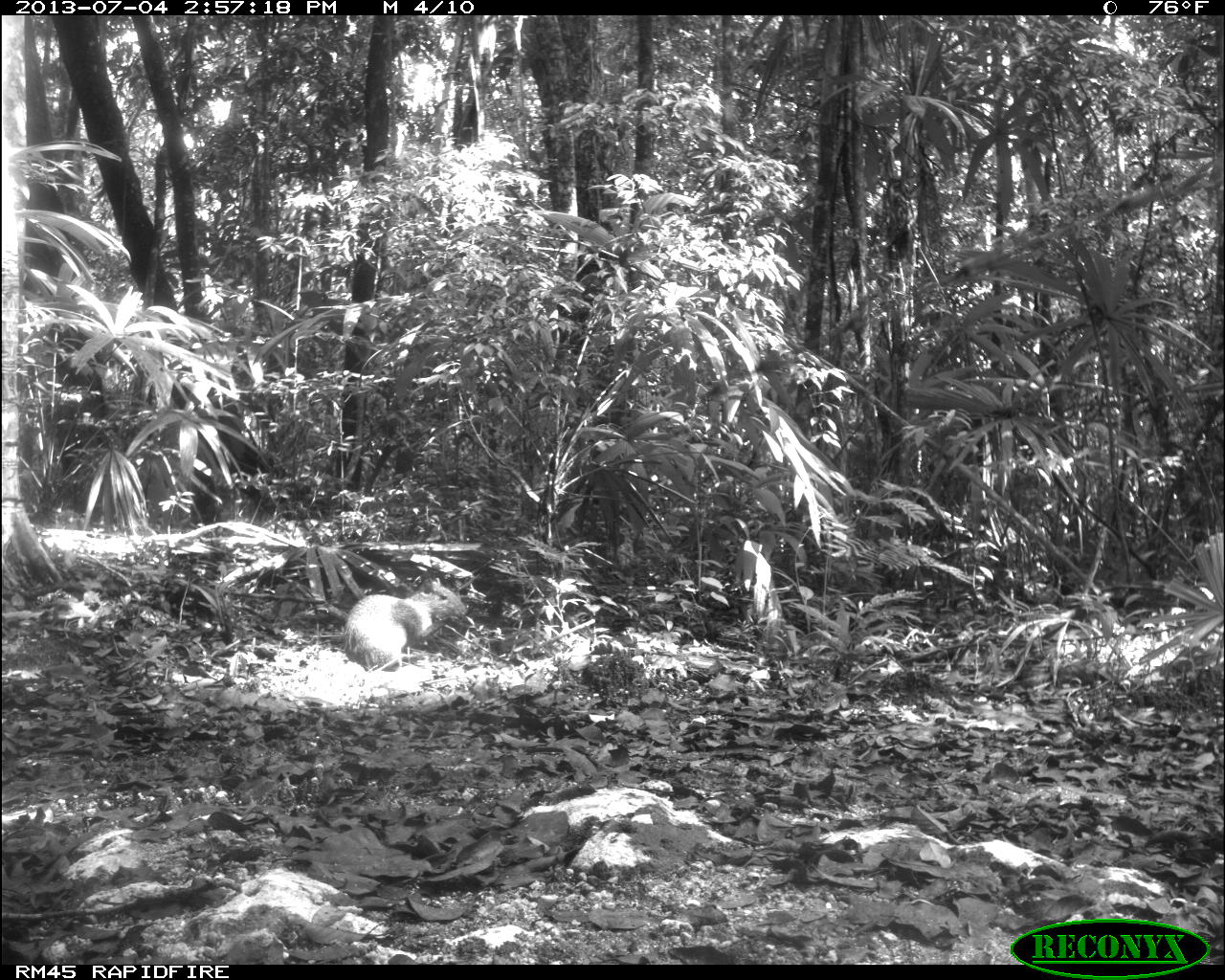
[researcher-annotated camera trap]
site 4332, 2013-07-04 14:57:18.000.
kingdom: Animalia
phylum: Chordata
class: Mammalia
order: Rodentia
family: Dasyproctidae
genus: Dasyprocta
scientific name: Dasyprocta punctata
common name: central american agouti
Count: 1.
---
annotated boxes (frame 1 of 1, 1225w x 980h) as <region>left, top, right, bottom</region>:
dasyprocta punctata: <region>341, 575, 467, 671</region>